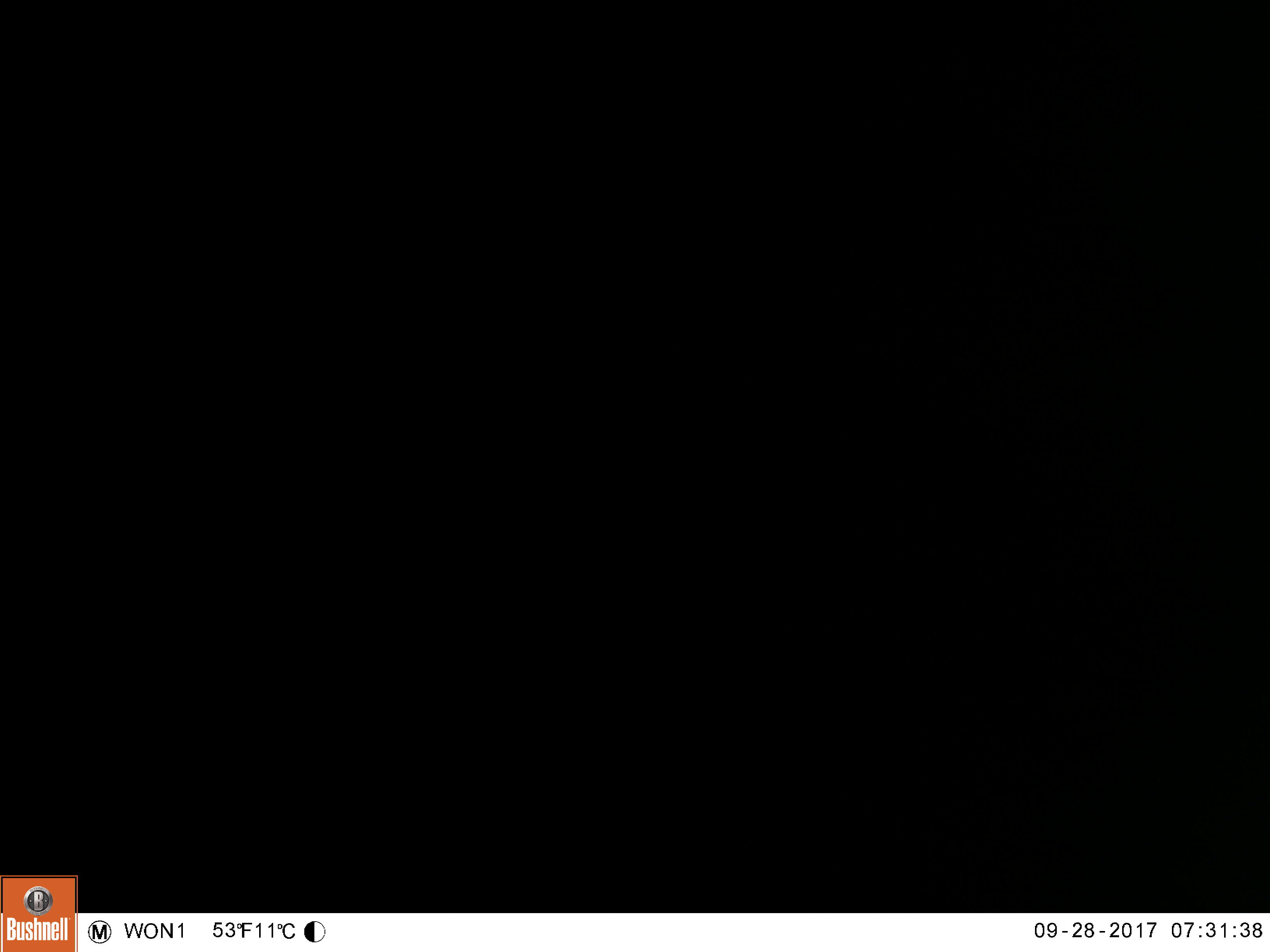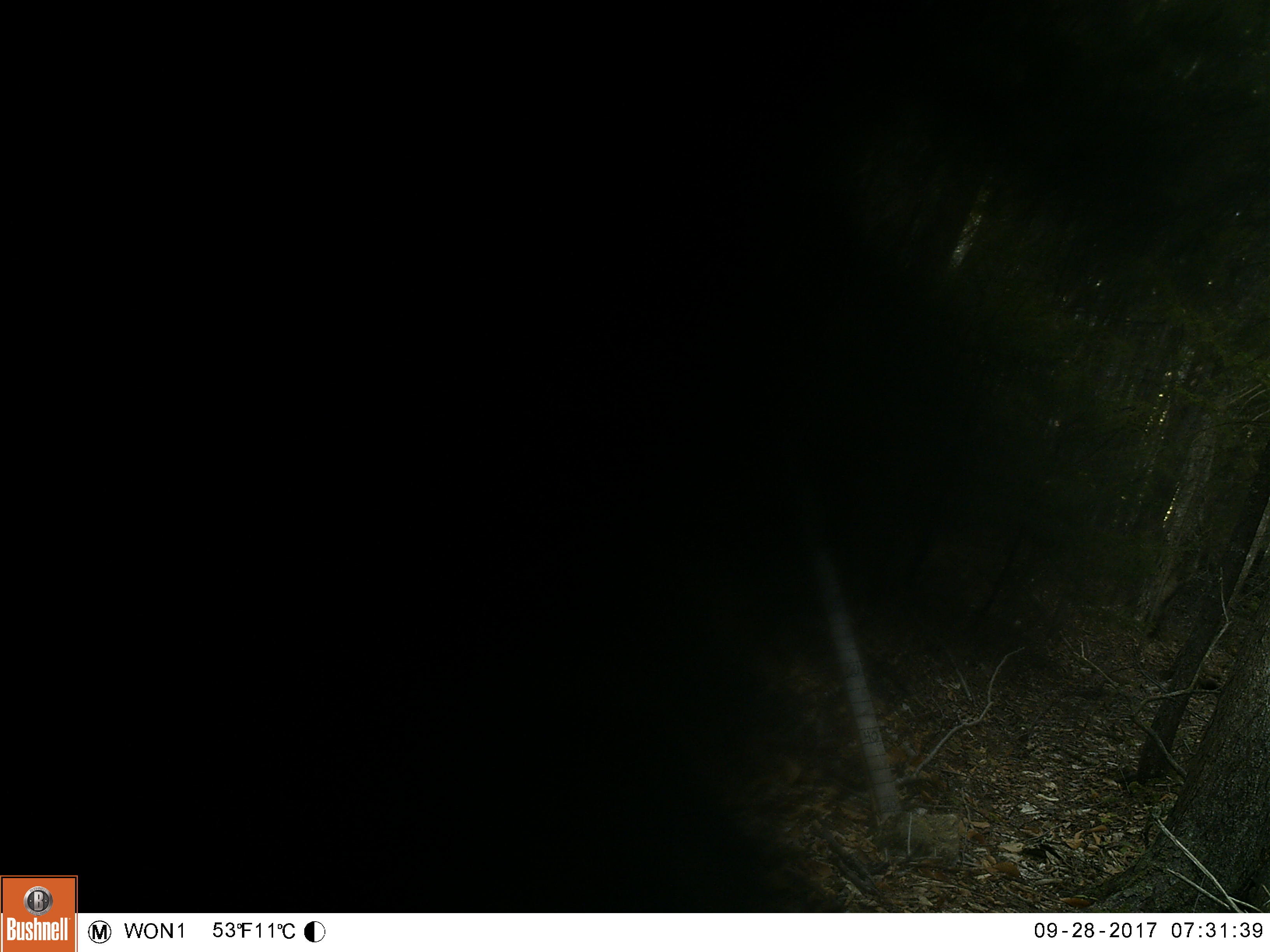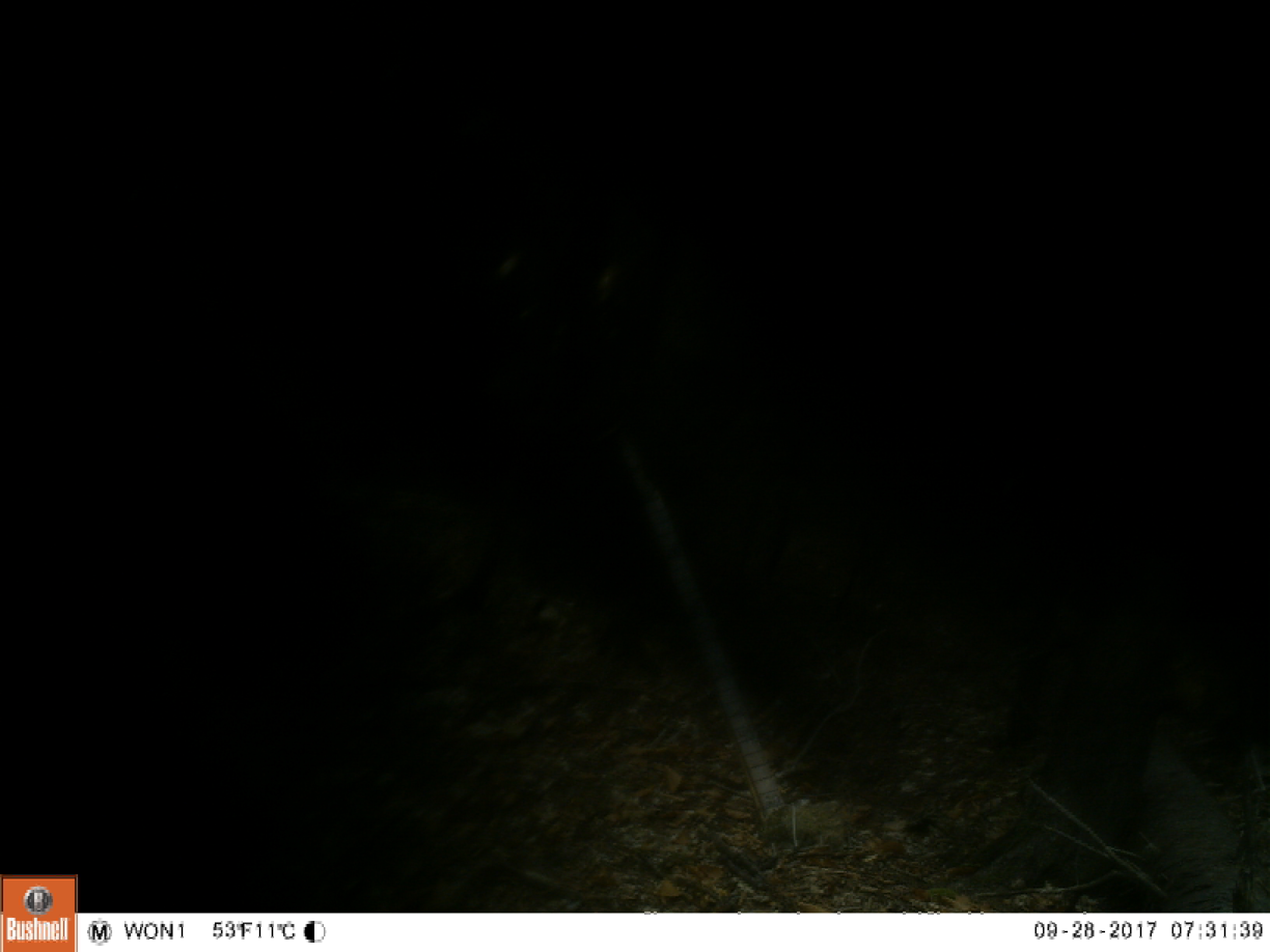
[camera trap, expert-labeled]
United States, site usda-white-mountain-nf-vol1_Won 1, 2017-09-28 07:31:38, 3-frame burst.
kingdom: Animalia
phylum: Chordata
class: Mammalia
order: Carnivora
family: Ursidae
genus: Ursus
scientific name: Ursus americanus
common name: black bear